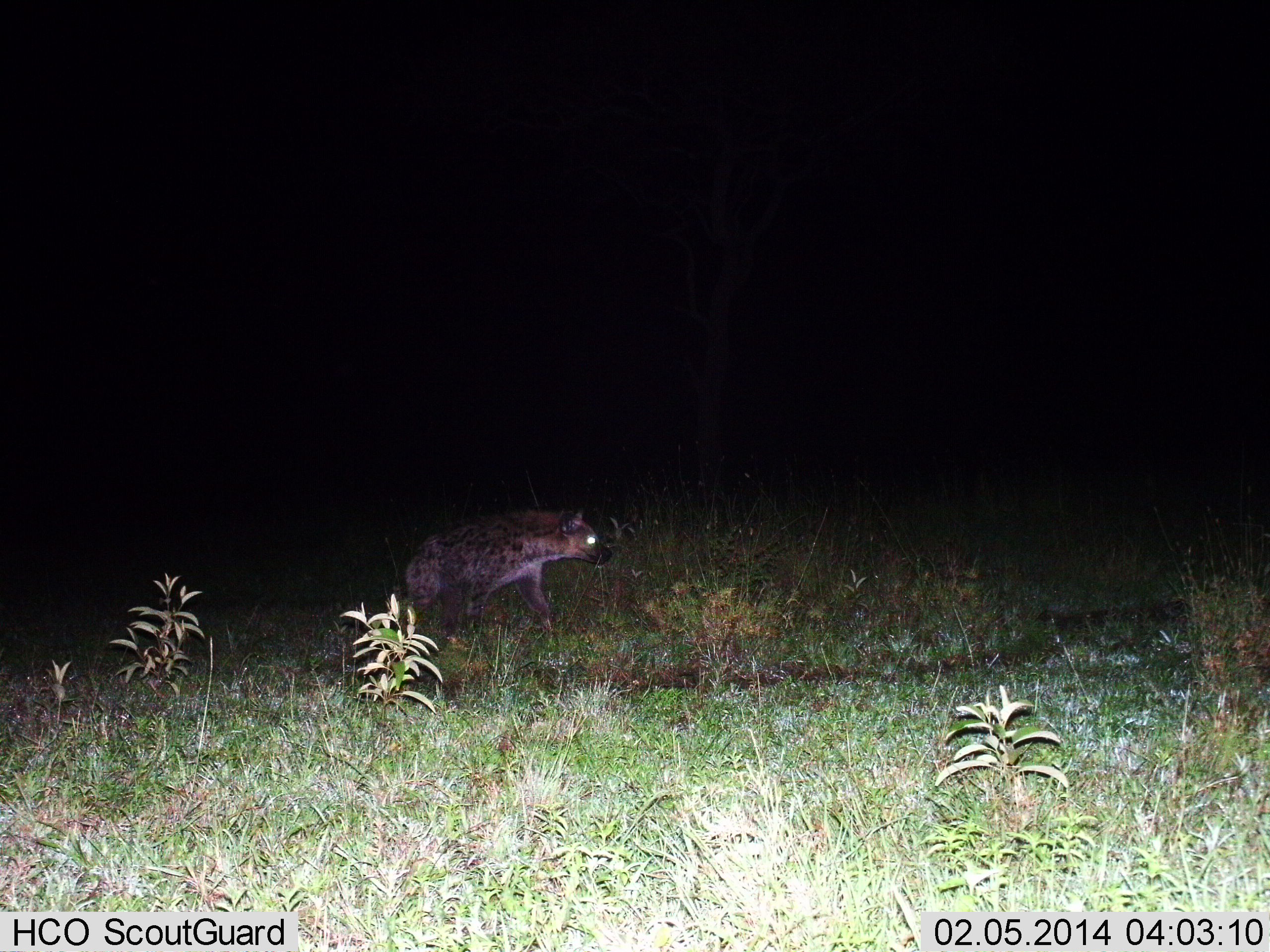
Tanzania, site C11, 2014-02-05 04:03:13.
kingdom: Animalia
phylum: Chordata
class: Mammalia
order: Carnivora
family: Hyaenidae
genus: Crocuta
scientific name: Crocuta crocuta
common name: spotted hyena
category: hyenaspotted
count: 1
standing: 30%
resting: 0%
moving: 80%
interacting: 0%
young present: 0%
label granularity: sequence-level